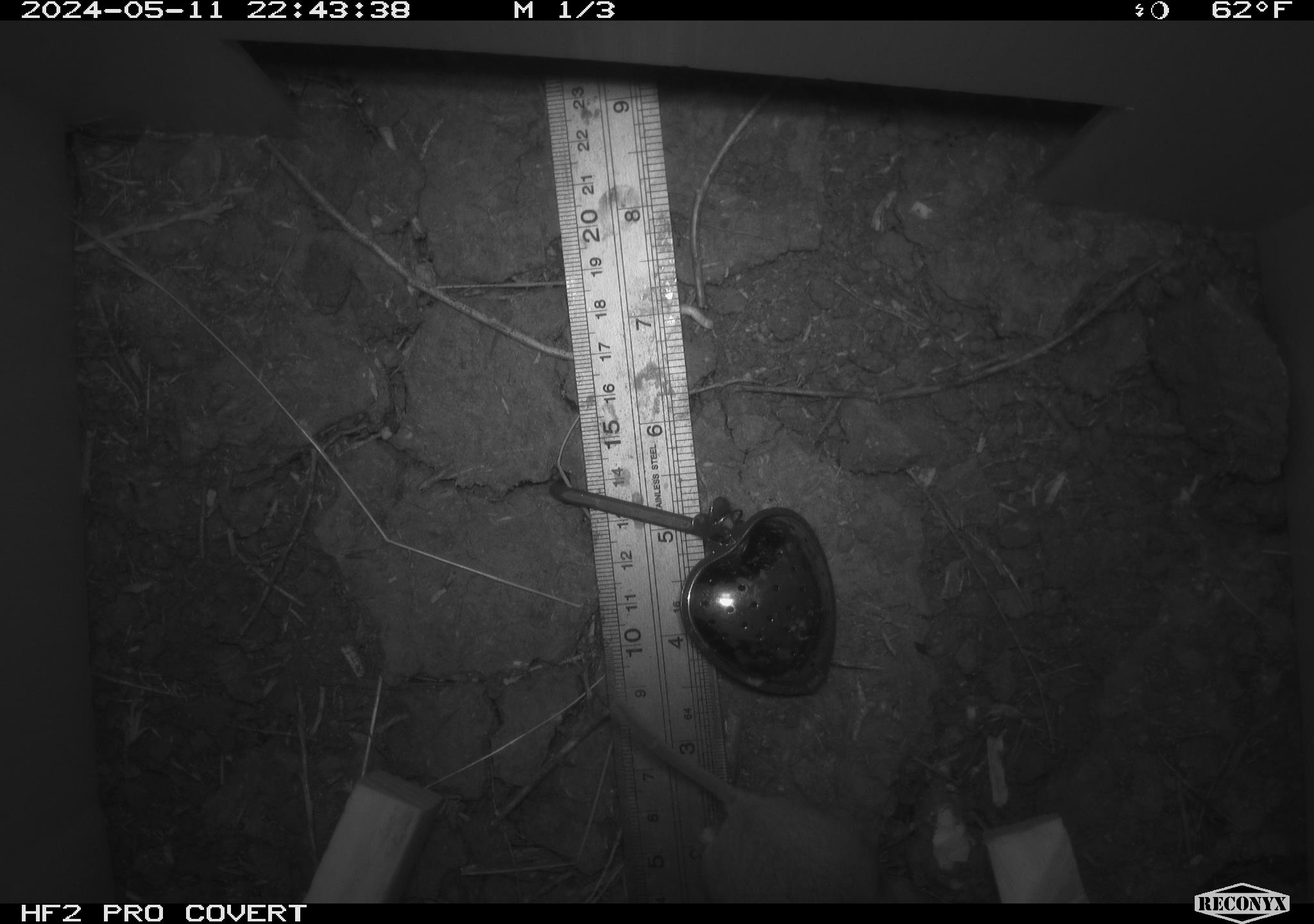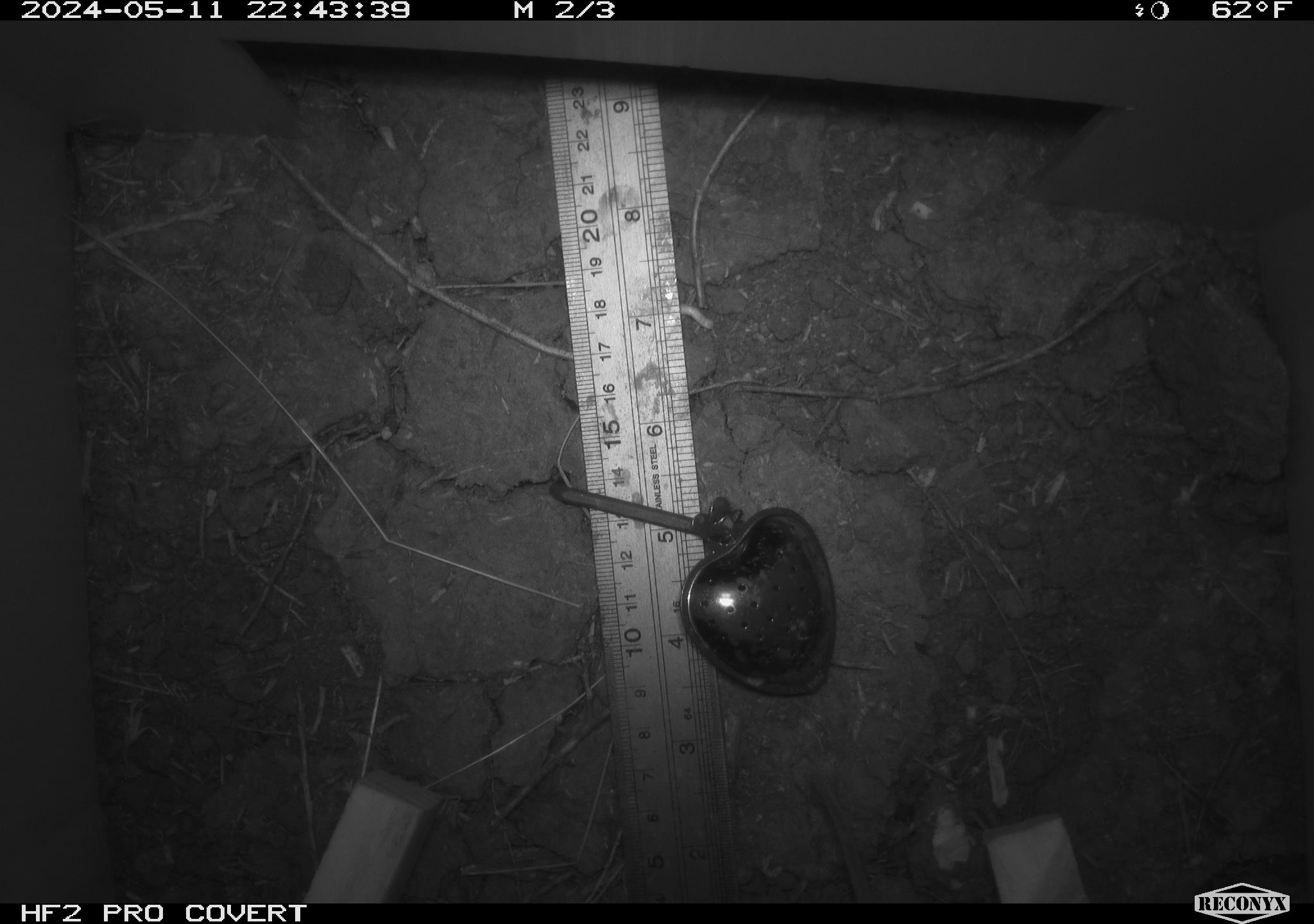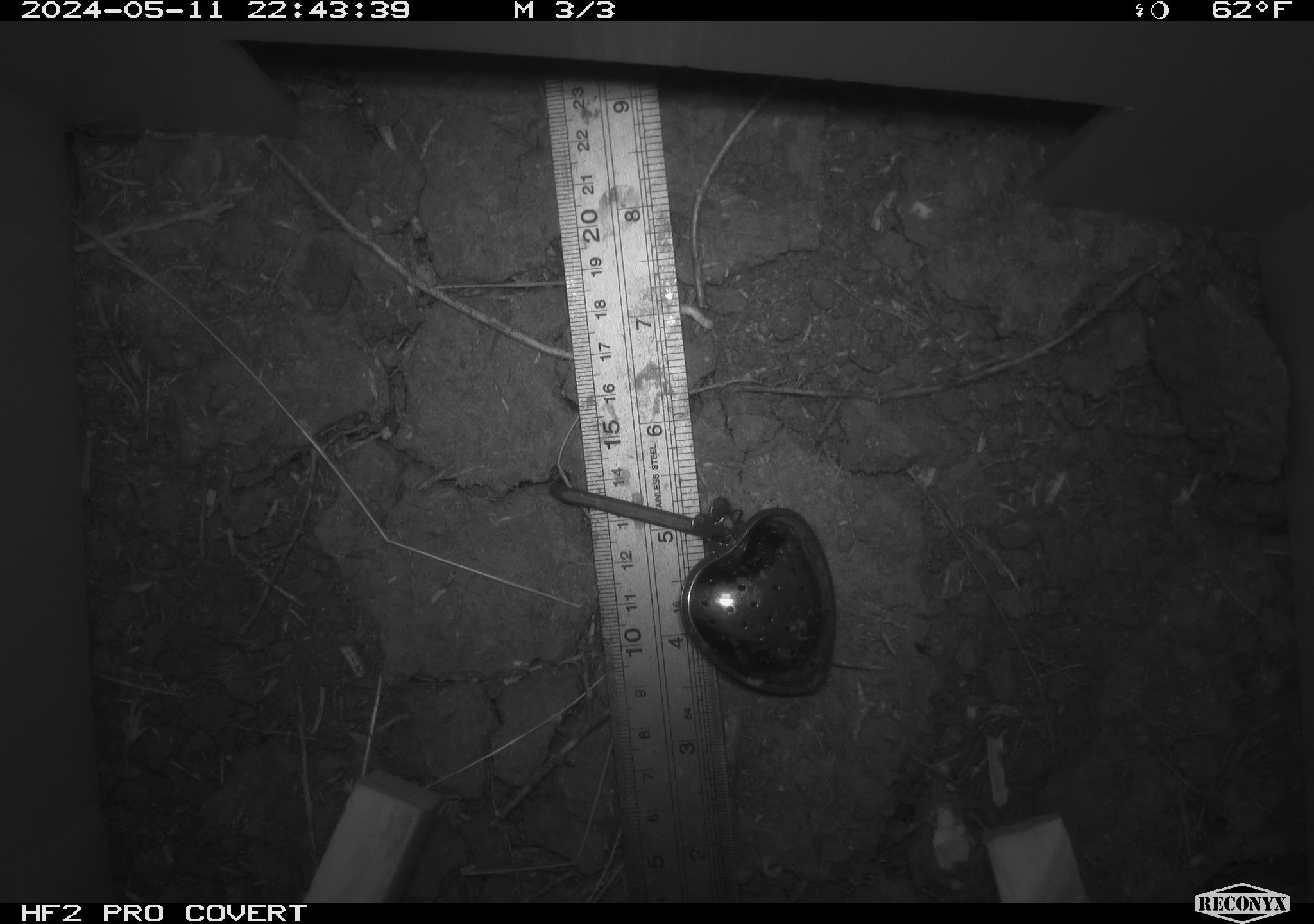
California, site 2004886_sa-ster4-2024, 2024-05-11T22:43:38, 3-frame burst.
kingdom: Animalia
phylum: Chordata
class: Mammalia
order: Rodentia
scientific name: Rodentia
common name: mouse species